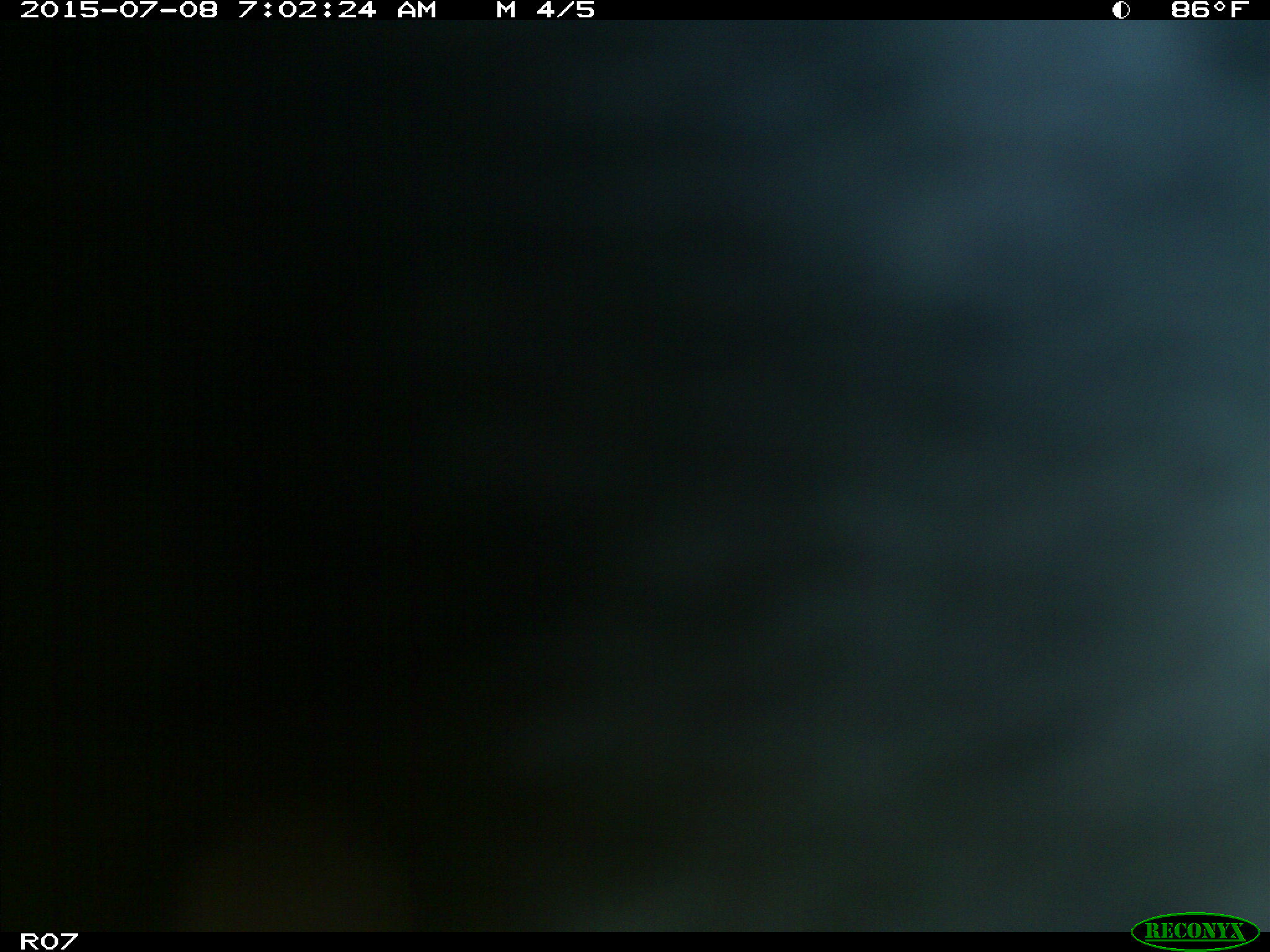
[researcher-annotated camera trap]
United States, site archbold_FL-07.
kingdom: Animalia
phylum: Chordata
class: Mammalia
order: Artiodactyla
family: Bovidae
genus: Bos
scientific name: Bos taurus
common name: domestic cow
Bos taurus (domestic cow).